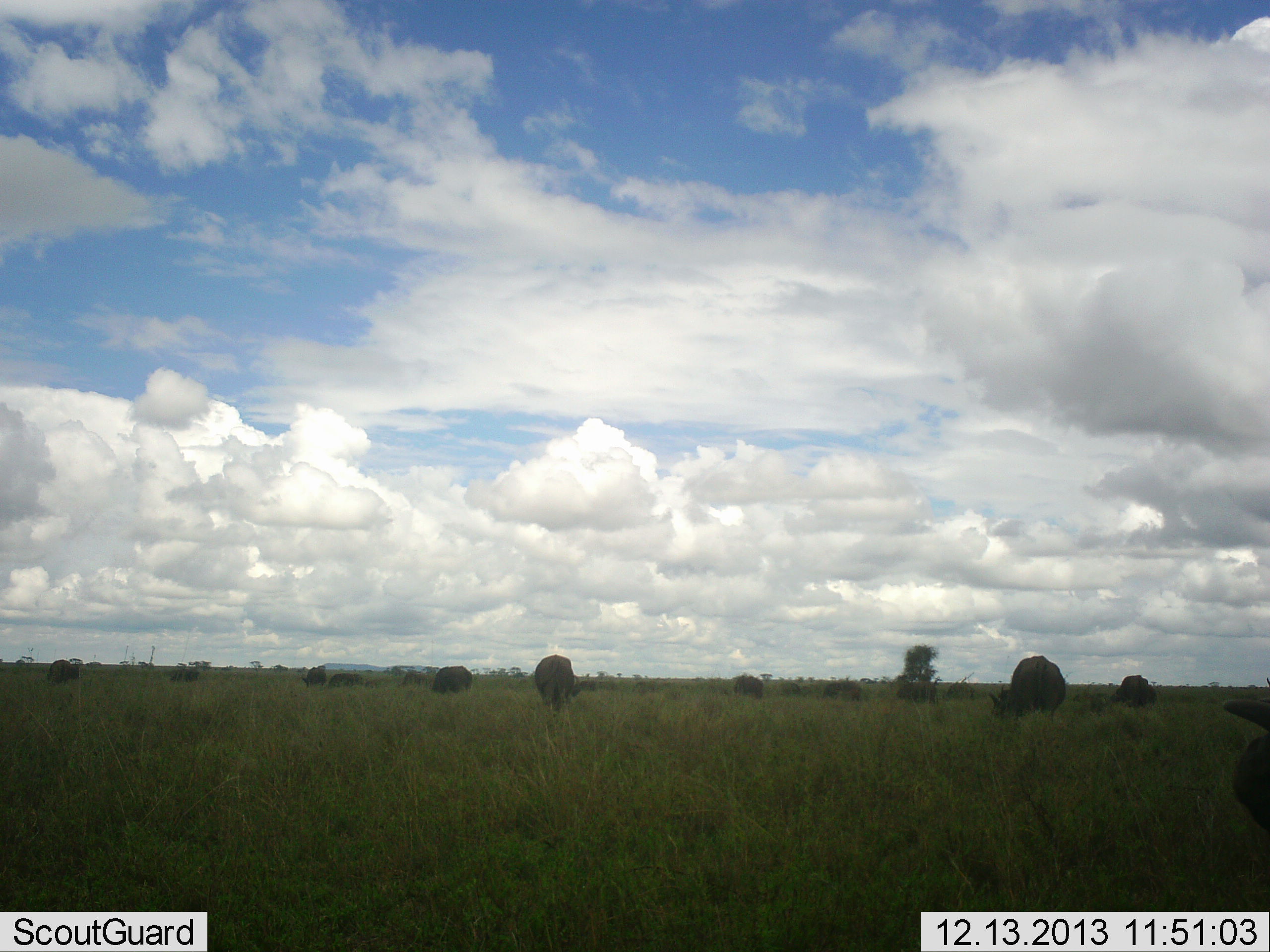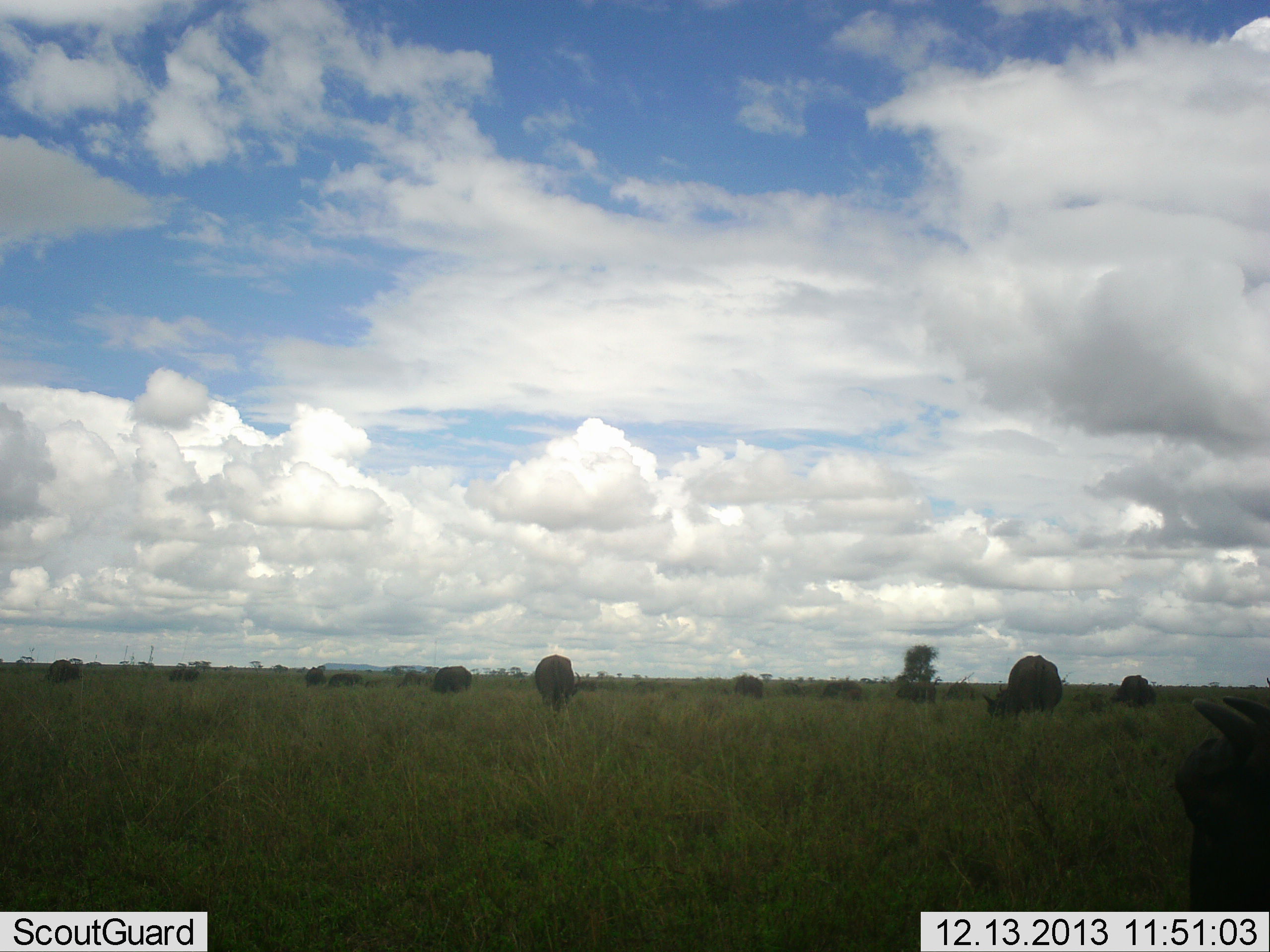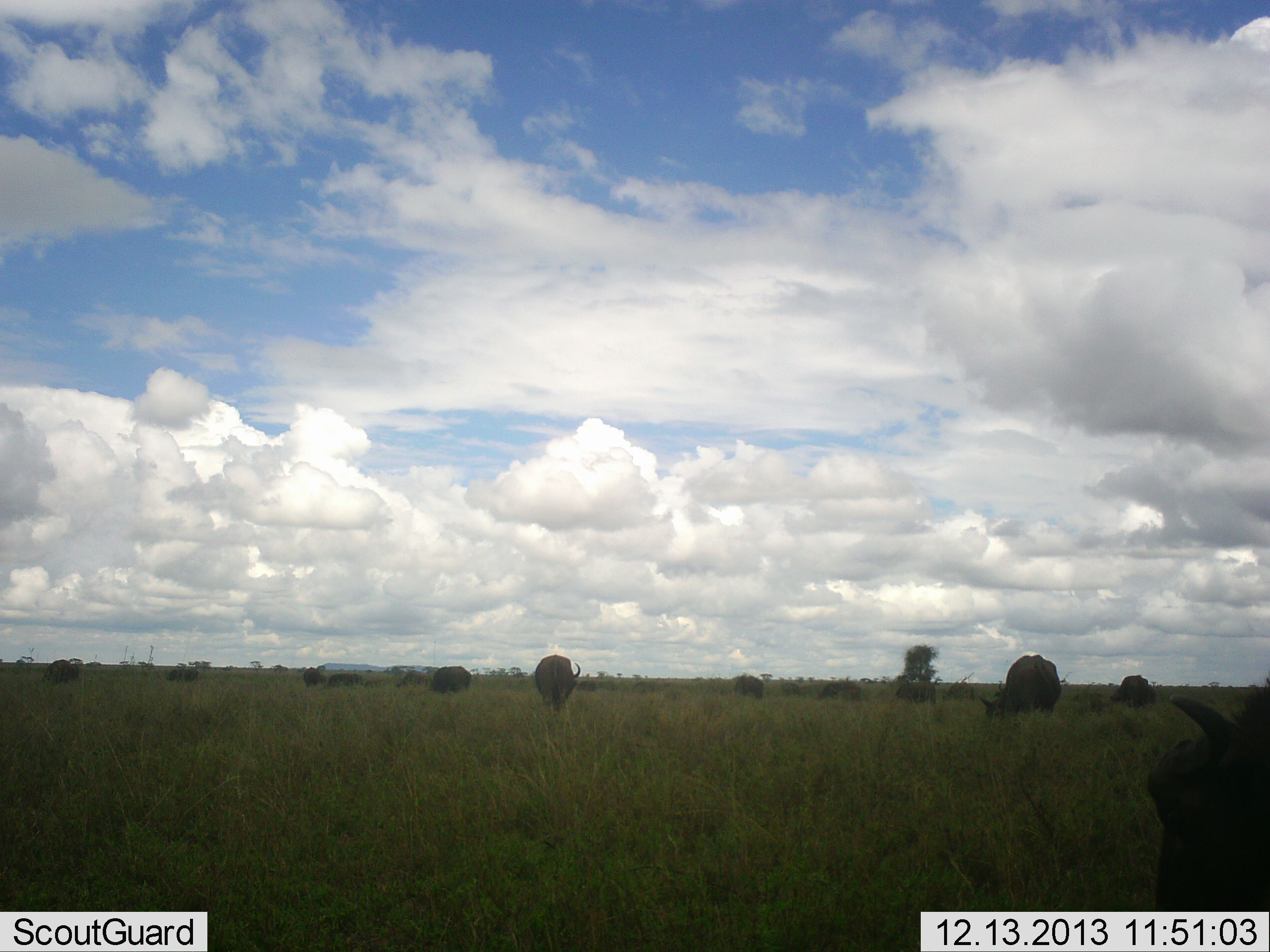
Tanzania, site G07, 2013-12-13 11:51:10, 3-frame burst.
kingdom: Animalia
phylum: Chordata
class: Mammalia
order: Artiodactyla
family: Bovidae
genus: Syncerus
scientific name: Syncerus caffer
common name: cape buffalo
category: buffalo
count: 9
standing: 20%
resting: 0%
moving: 20%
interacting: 0%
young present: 0%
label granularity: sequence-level